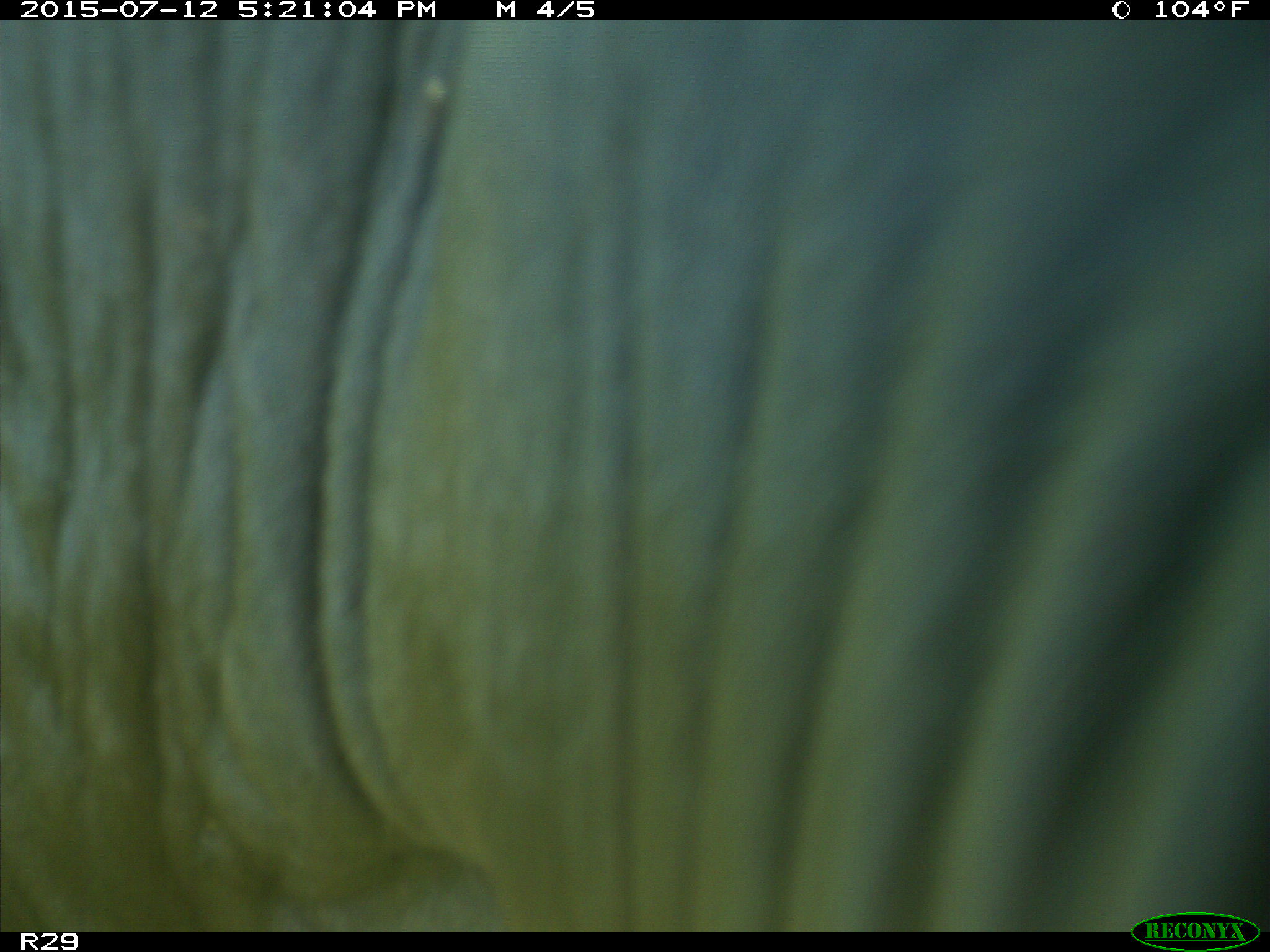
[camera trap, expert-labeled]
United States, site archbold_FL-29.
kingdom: Animalia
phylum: Chordata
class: Mammalia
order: Artiodactyla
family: Bovidae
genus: Bos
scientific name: Bos taurus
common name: domestic cow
Bos taurus (domestic cow).